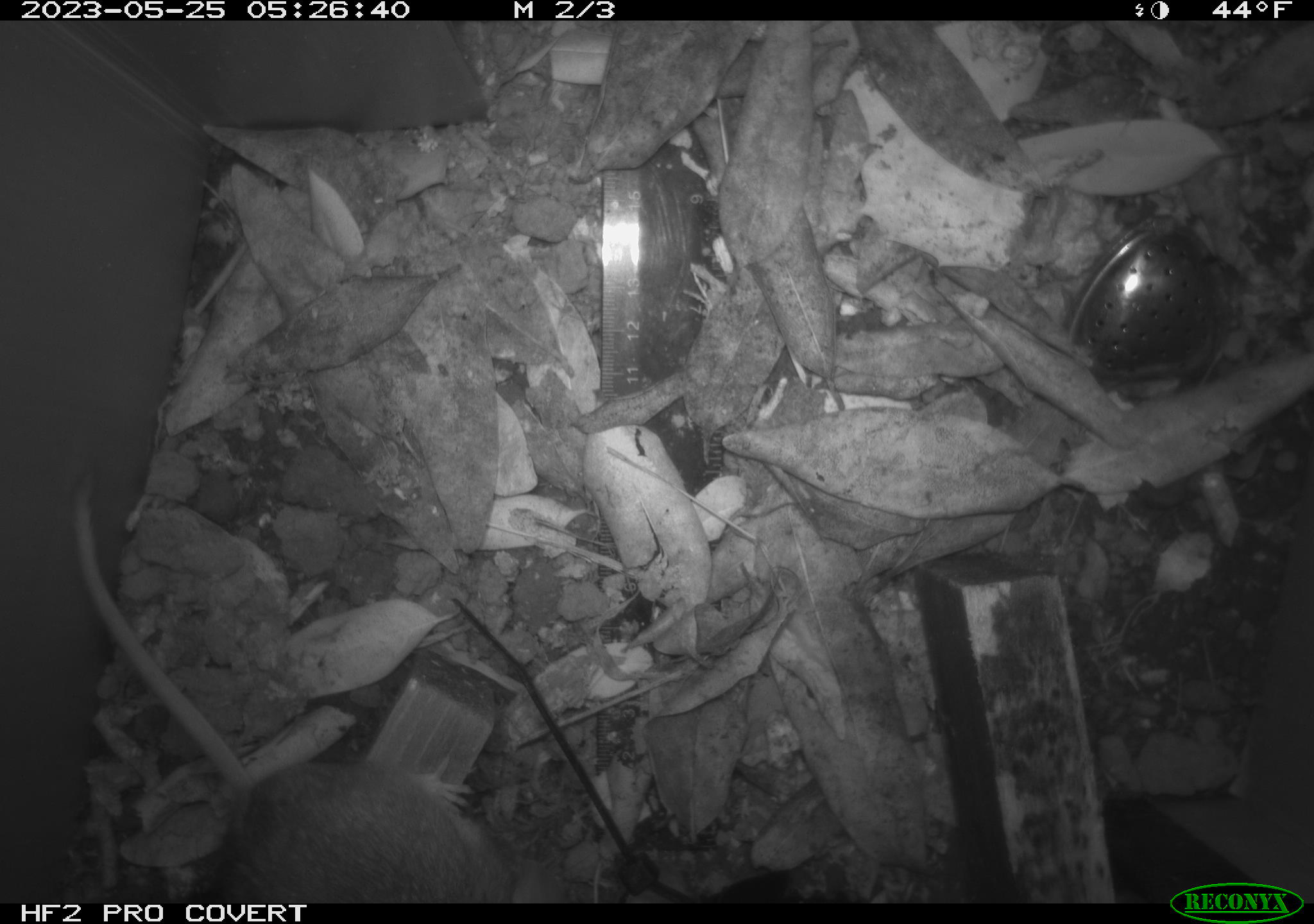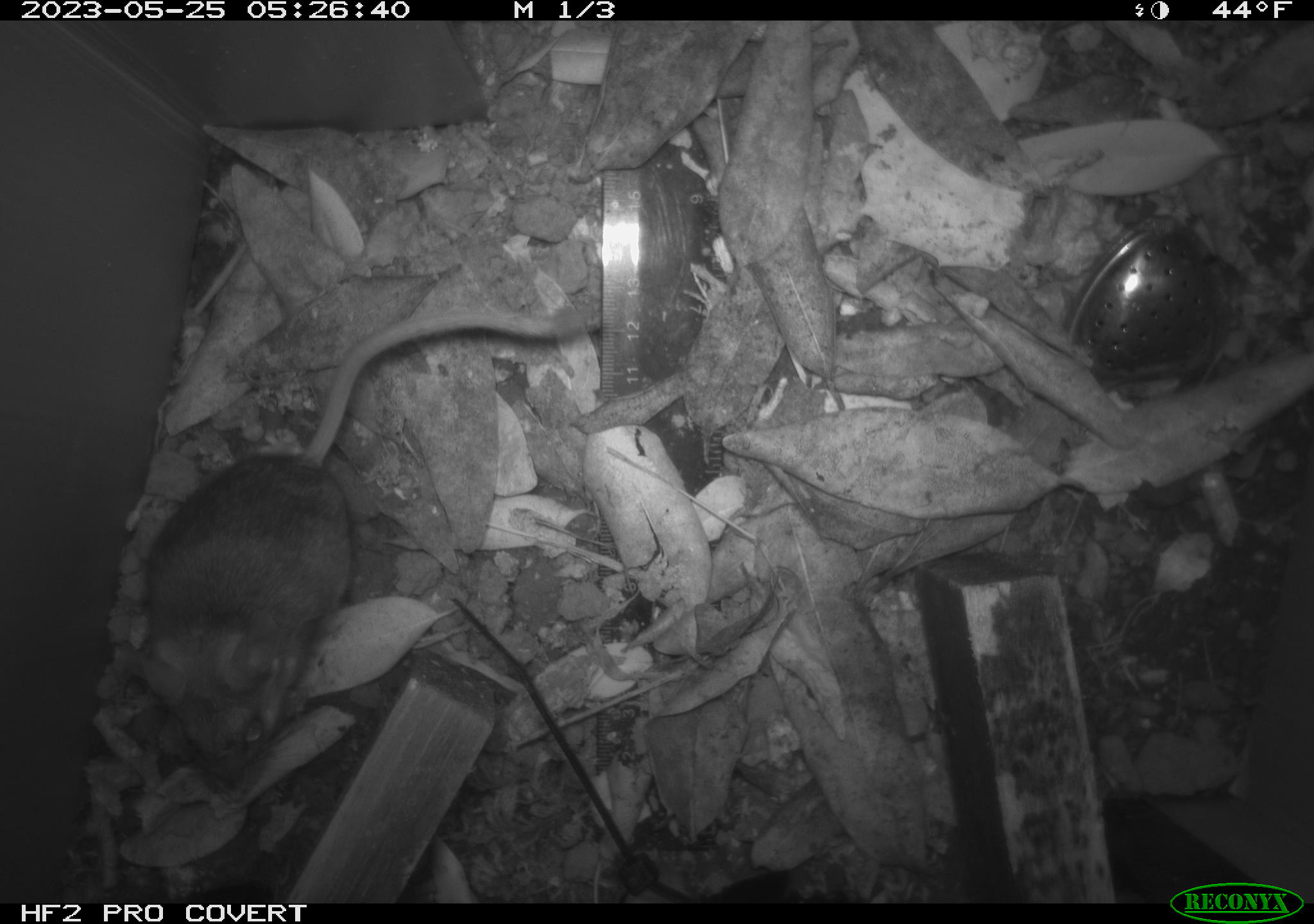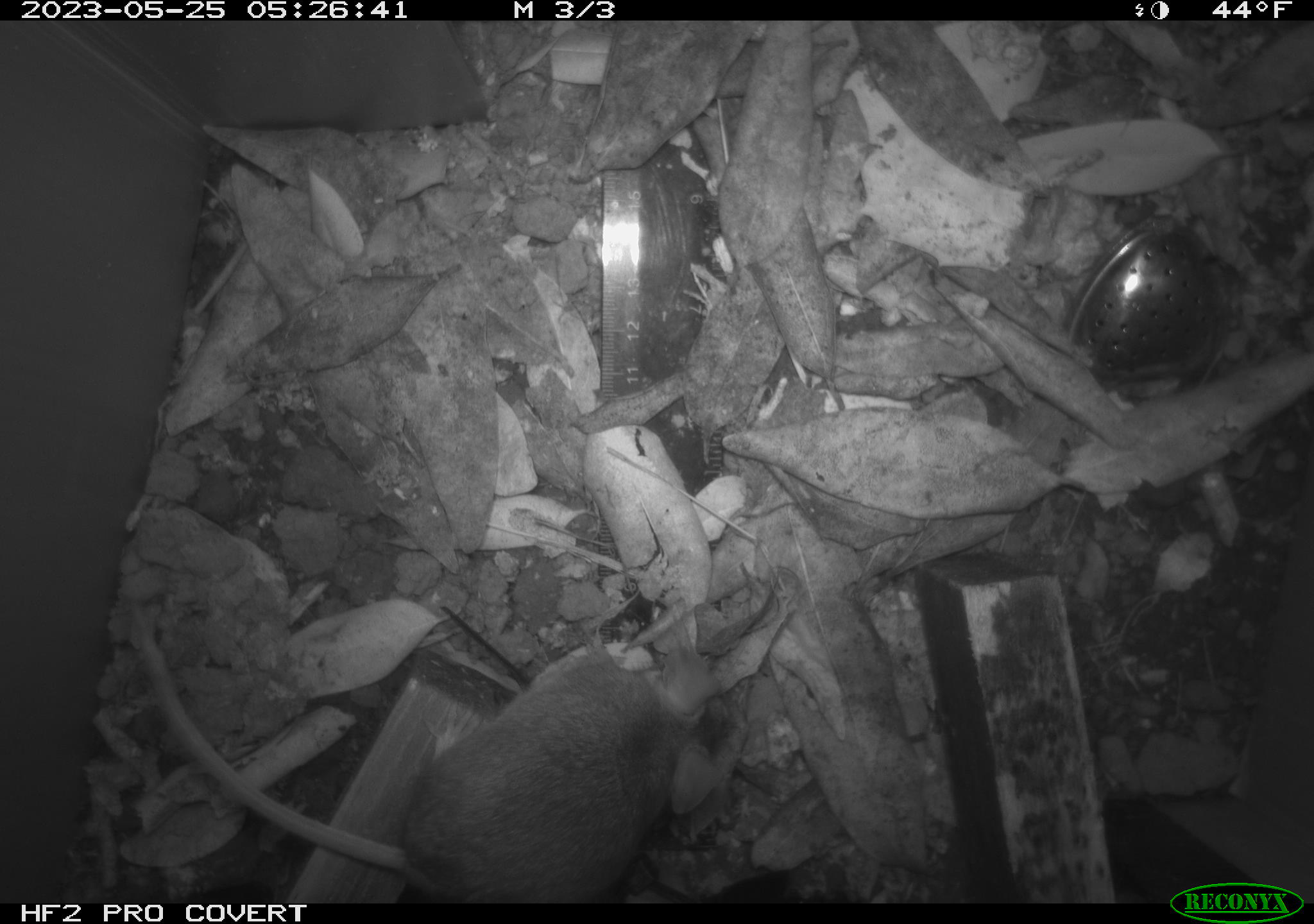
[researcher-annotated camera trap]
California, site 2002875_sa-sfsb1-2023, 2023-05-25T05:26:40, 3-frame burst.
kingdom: Animalia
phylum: Chordata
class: Mammalia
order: Rodentia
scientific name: Rodentia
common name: mouse species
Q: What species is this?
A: Mouse species (Rodentia).